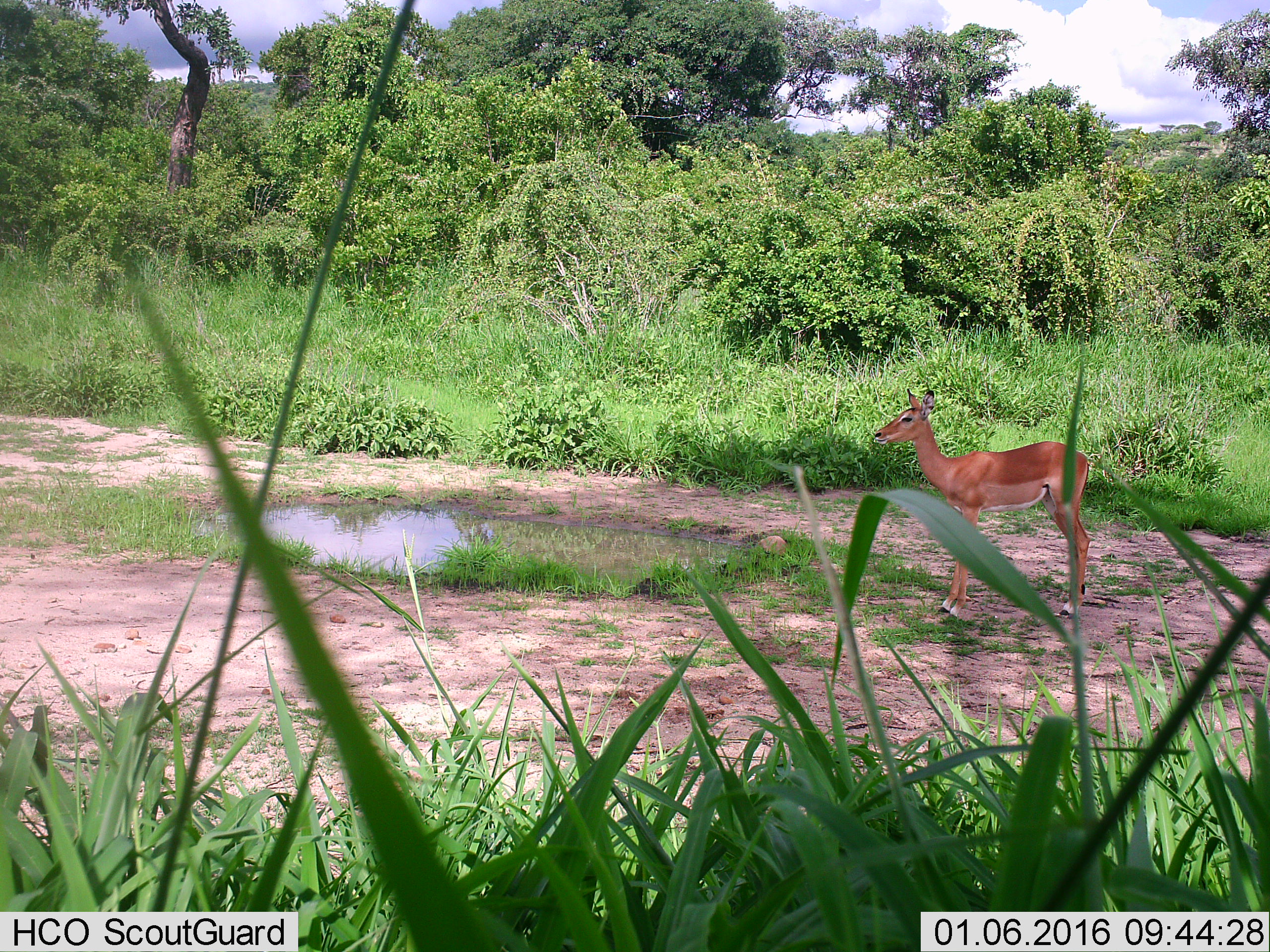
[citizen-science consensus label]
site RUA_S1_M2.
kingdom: Animalia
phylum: Chordata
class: Mammalia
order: Artiodactyla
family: Bovidae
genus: Aepyceros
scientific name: Aepyceros melampus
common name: impala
Impala (Aepyceros melampus), count 1. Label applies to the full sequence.